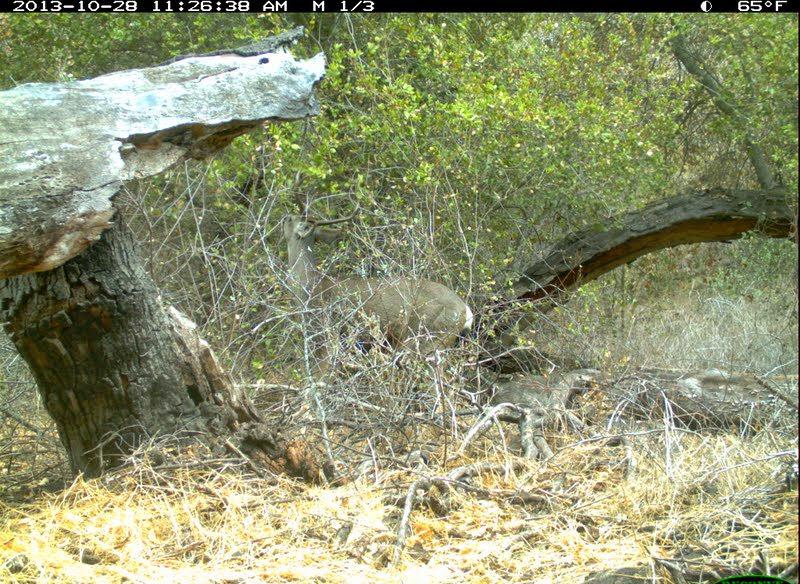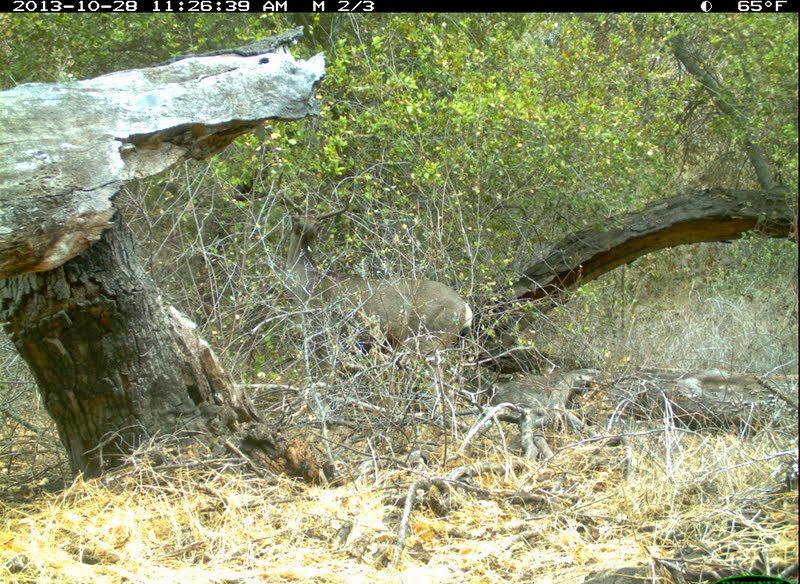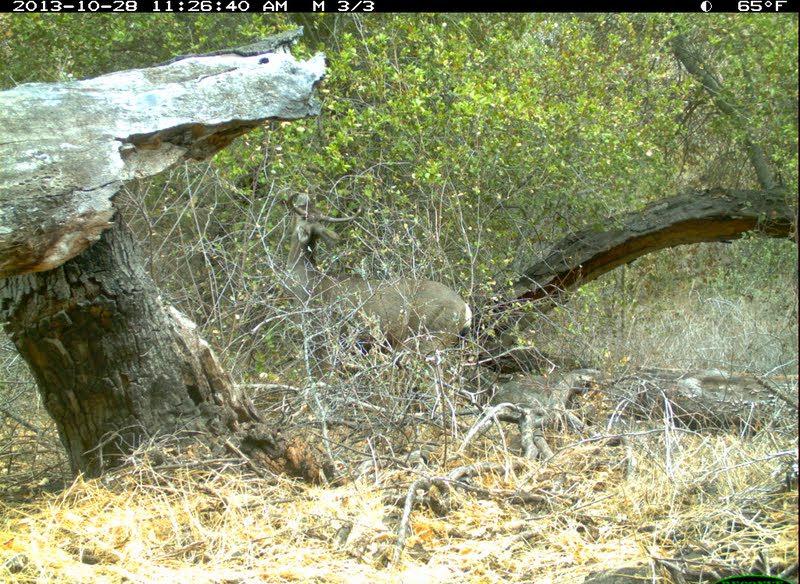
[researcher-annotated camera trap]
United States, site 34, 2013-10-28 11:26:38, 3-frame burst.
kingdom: Animalia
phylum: Chordata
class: Mammalia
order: Artiodactyla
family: Cervidae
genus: Odocoileus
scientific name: Odocoileus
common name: deer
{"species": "deer (Odocoileus)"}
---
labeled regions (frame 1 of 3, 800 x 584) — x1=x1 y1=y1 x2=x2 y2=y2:
deer: x1=278 y1=167 x2=476 y2=377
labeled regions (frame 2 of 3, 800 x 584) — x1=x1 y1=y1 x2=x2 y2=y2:
deer: x1=272 y1=169 x2=479 y2=363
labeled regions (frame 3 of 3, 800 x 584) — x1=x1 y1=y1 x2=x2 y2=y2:
deer: x1=278 y1=189 x2=473 y2=397